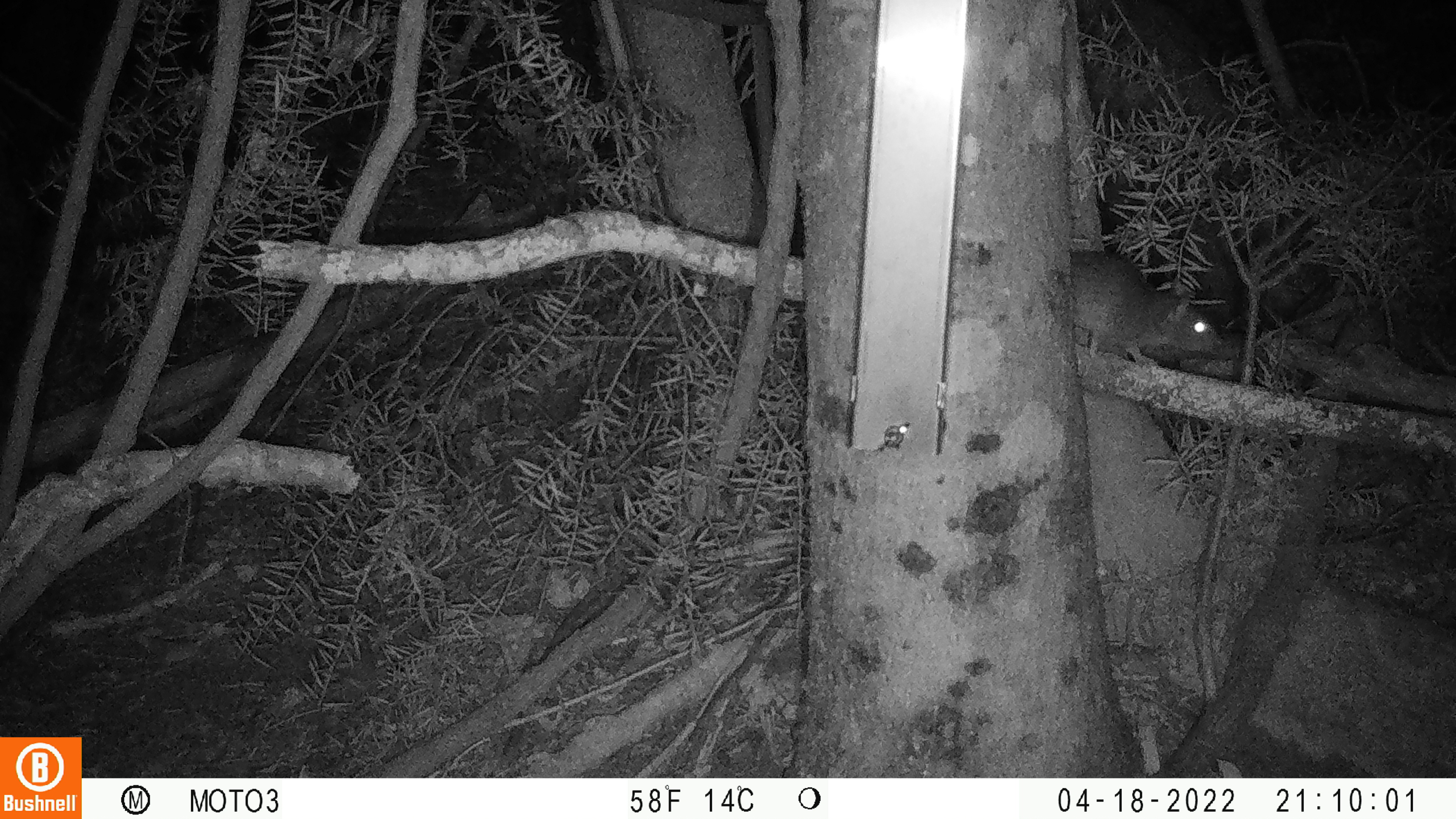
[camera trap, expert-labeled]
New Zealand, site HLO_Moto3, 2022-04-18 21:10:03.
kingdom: Animalia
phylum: Chordata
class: Mammalia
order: Rodentia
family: Muridae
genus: Rattus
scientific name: Rattus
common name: rat